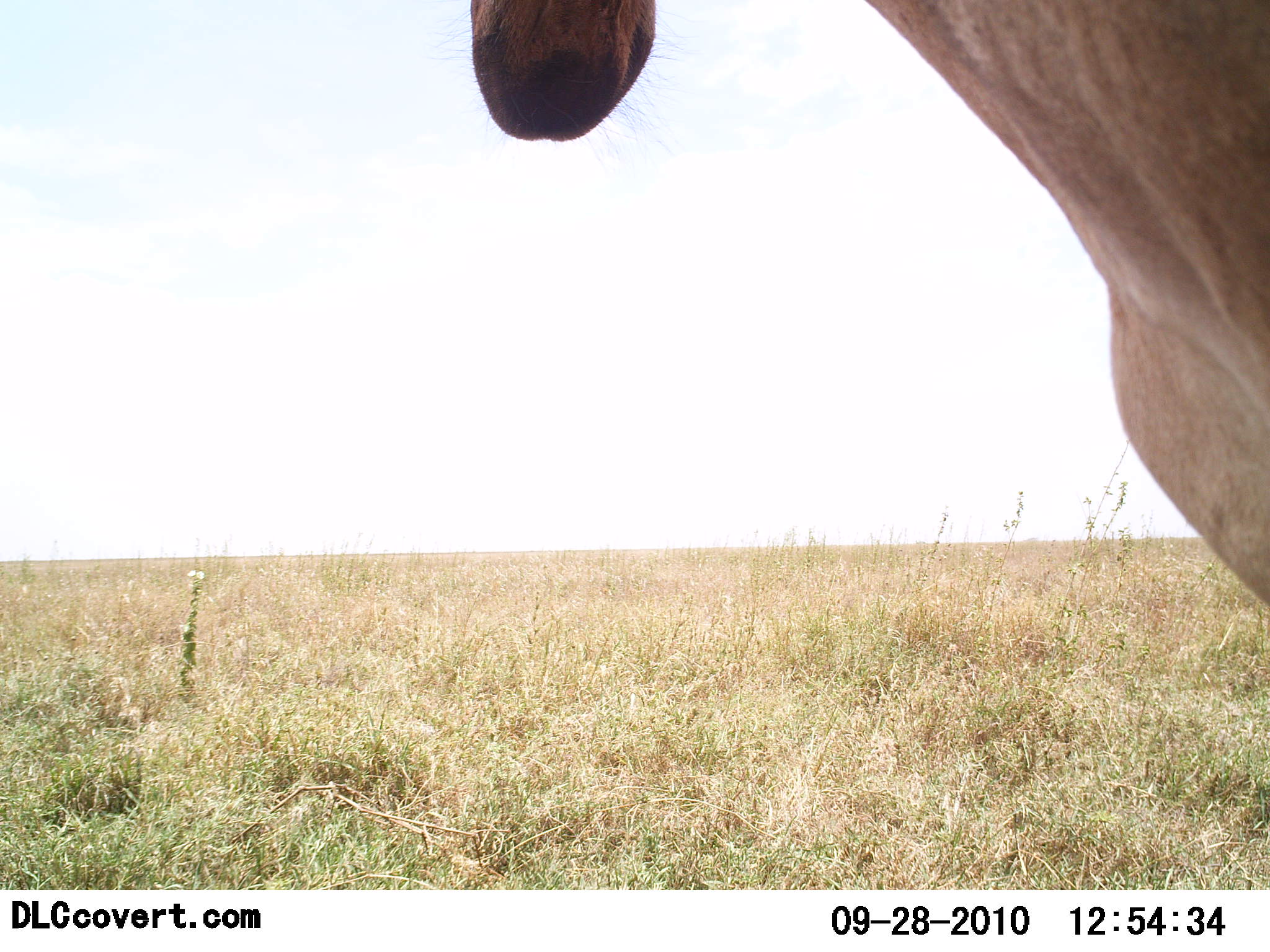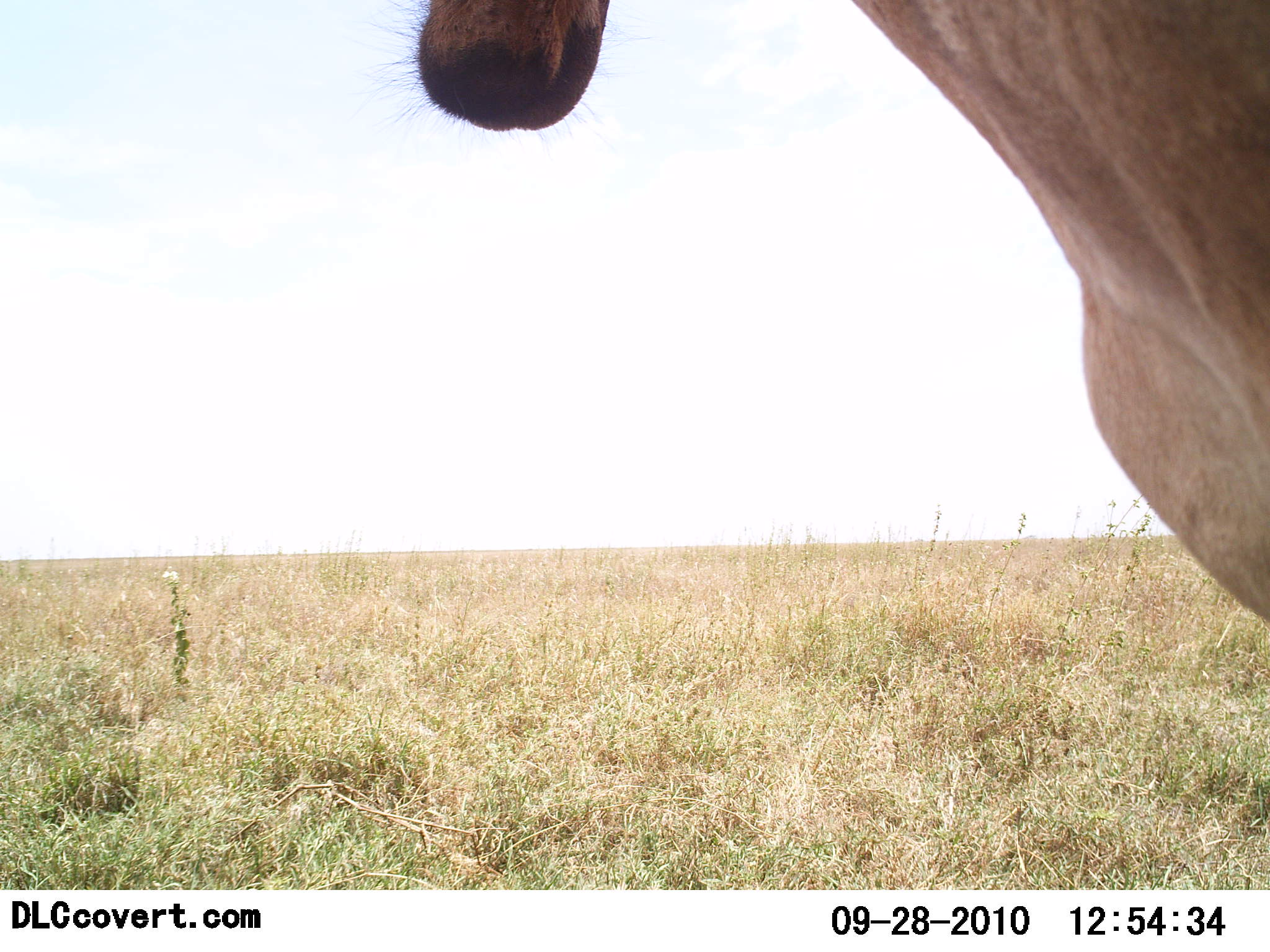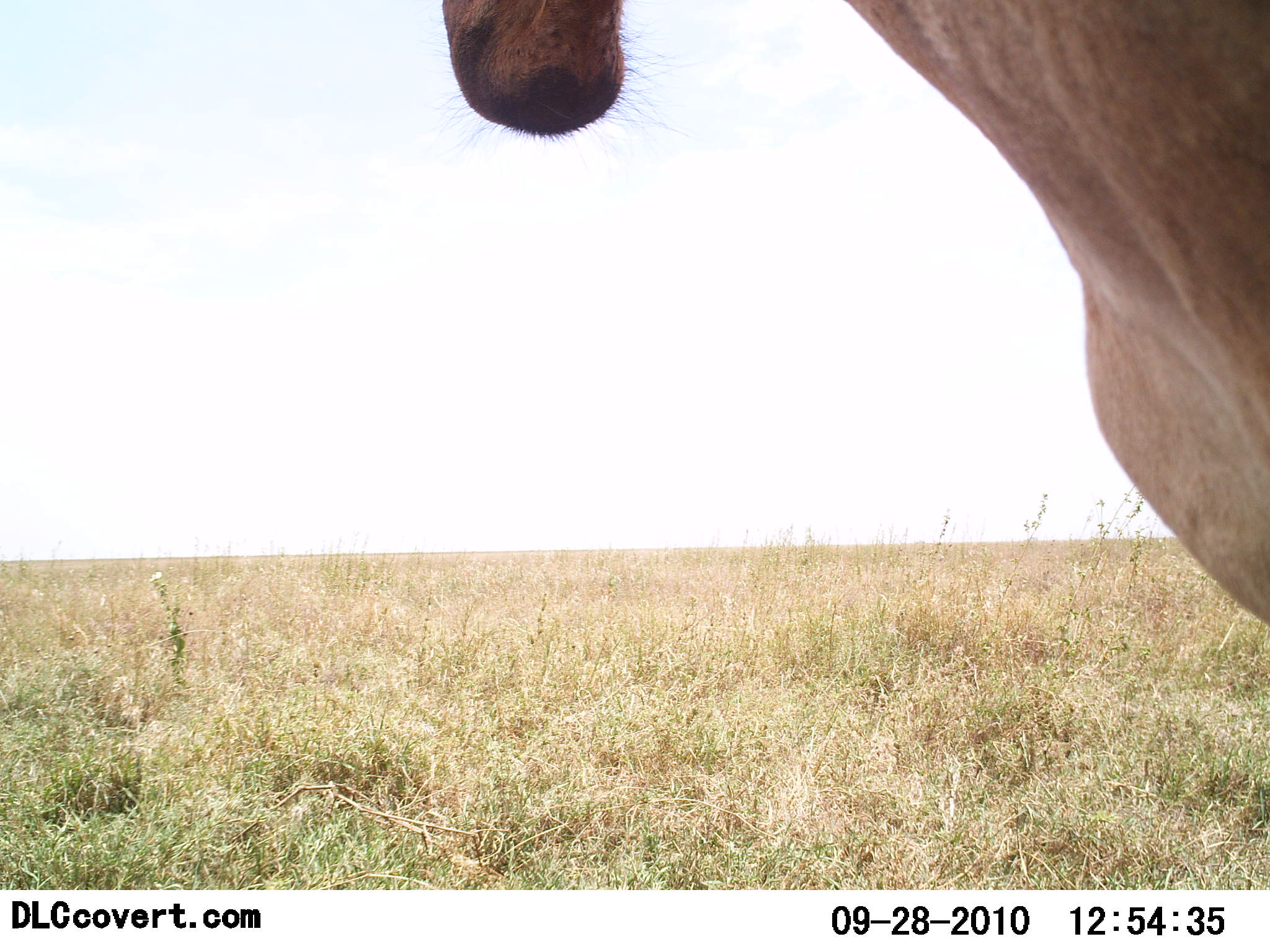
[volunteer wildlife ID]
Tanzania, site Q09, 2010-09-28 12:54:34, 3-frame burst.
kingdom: Animalia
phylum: Chordata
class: Mammalia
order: Artiodactyla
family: Bovidae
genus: Alcelaphus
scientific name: Alcelaphus buselaphus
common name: hartebeest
Hartebeest (Alcelaphus buselaphus), count 1. Behavior (volunteer vote fractions): standing 91%, resting 0%, moving 0%, interacting 0%. Young present (vote fraction): 0%. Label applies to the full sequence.